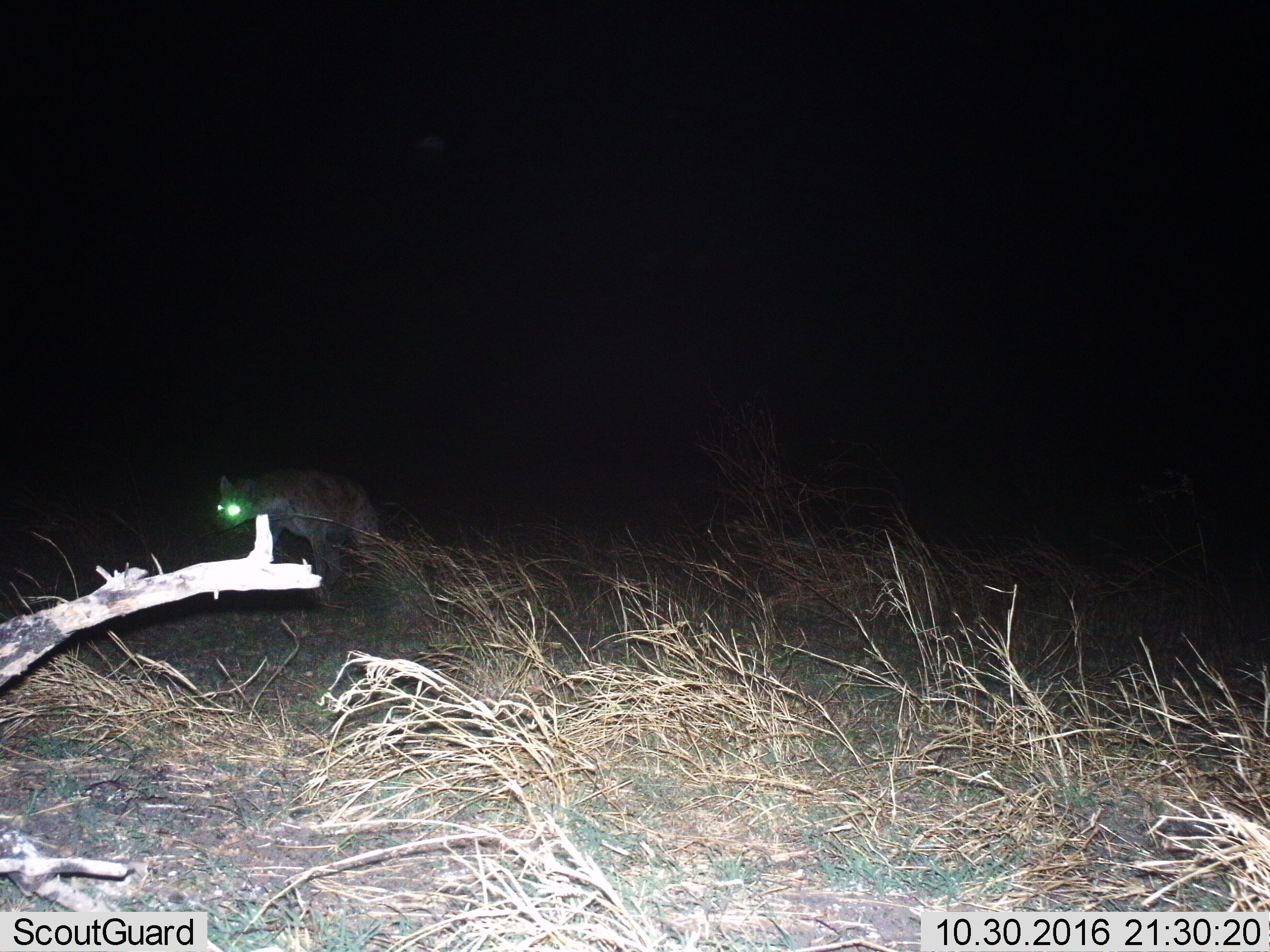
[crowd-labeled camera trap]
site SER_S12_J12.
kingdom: Animalia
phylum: Chordata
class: Mammalia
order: Carnivora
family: Hyaenidae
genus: Crocuta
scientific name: Crocuta crocuta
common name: spotted hyena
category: hyenaspotted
Hyenaspotted (spotted hyena) (Crocuta crocuta), count 1. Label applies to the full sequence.